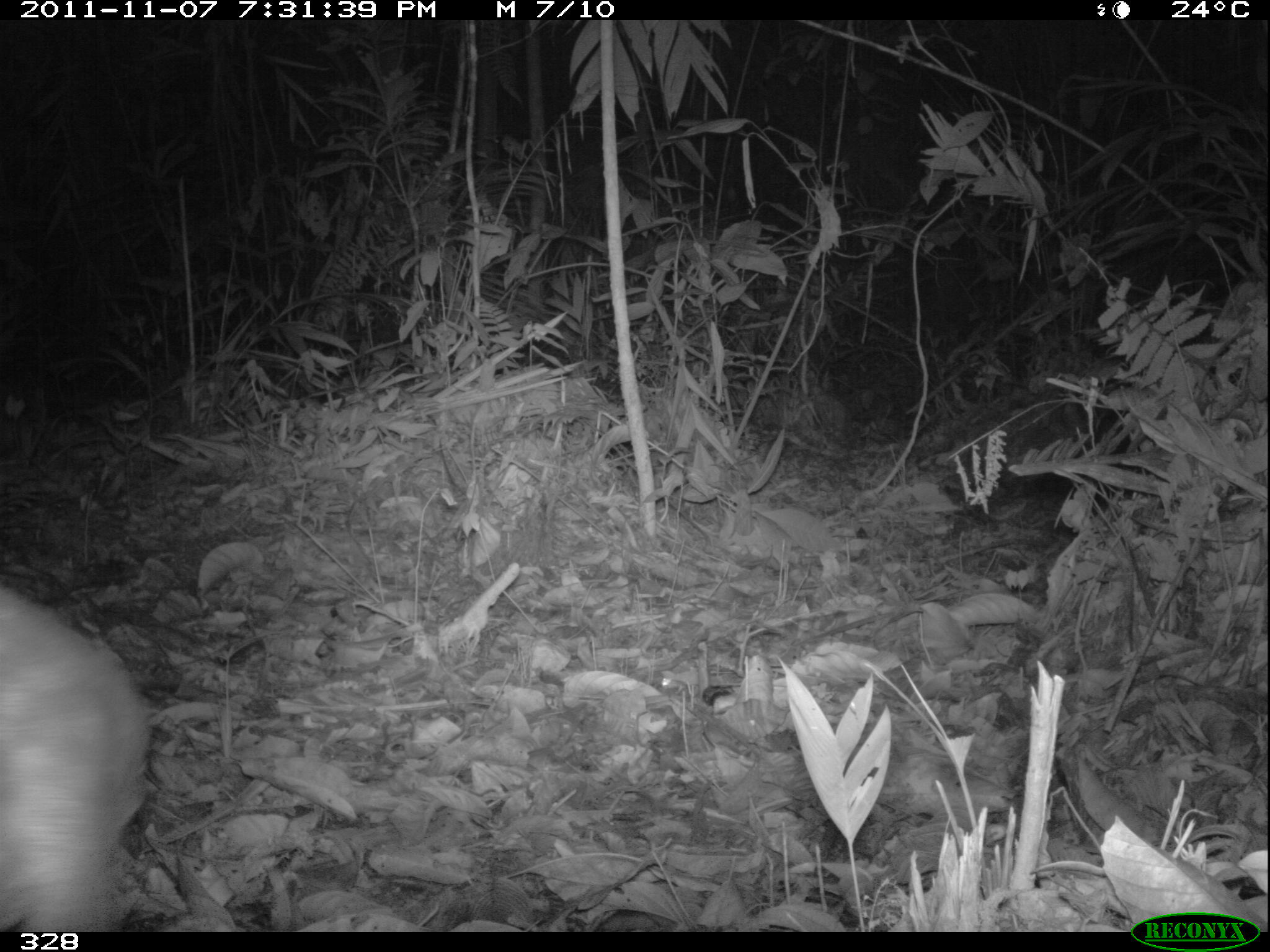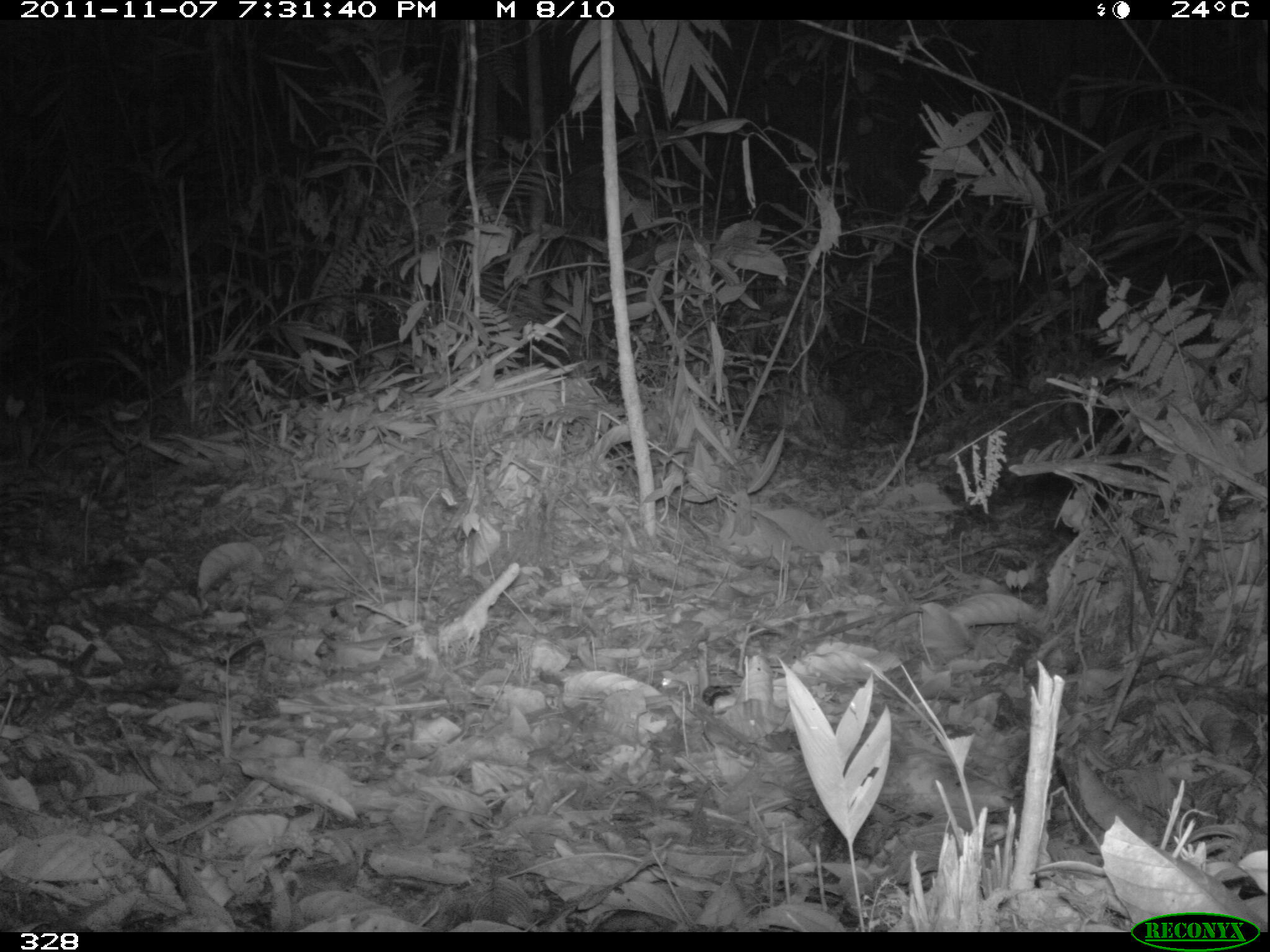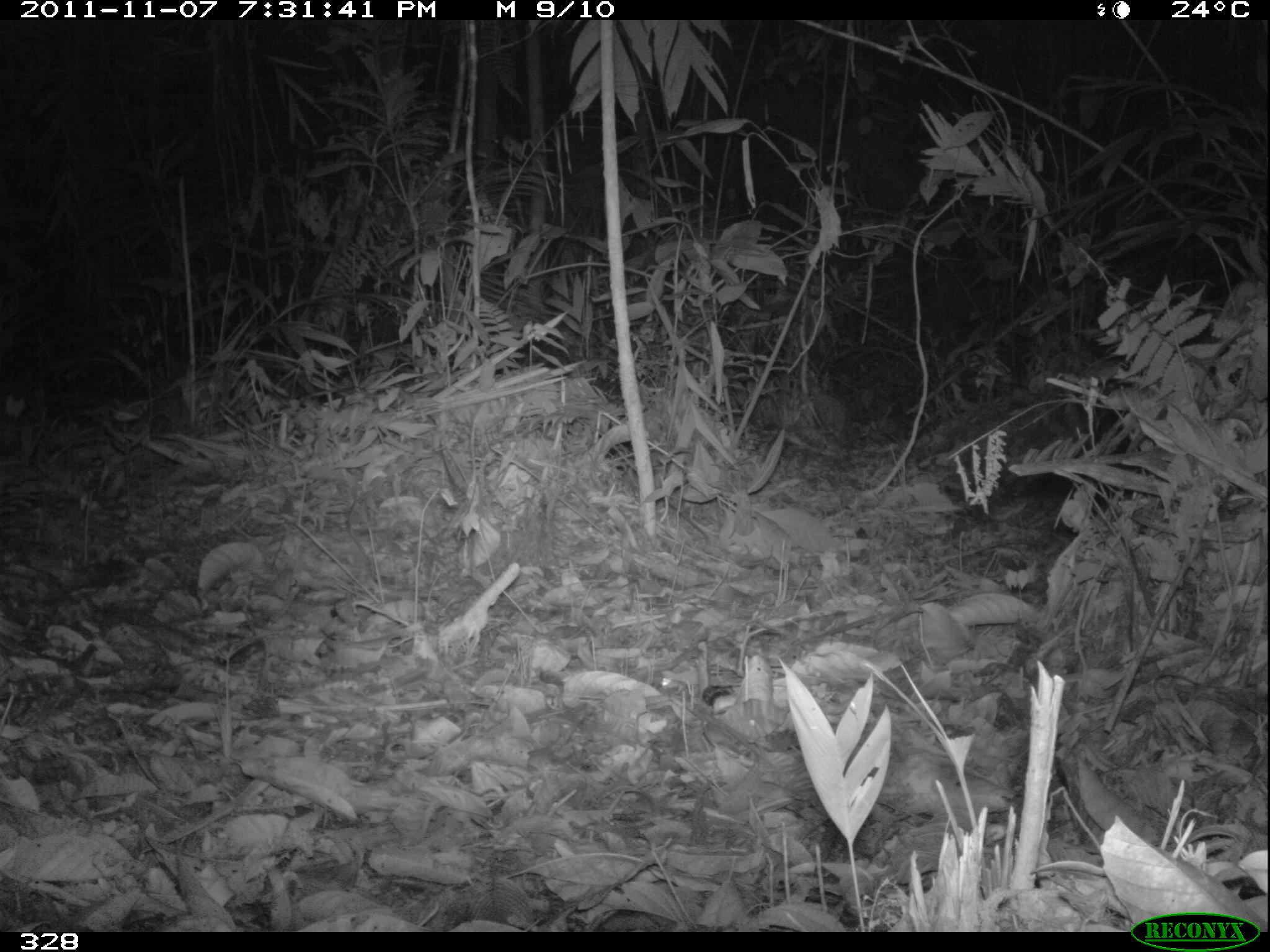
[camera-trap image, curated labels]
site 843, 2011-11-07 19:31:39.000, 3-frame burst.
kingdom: Animalia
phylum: Chordata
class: Mammalia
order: Rodentia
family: Cuniculidae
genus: Cuniculus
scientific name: Cuniculus paca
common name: spotted paca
Cuniculus paca (spotted paca).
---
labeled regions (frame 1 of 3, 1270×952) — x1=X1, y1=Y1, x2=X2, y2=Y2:
cuniculus paca: x1=0, y1=579, x2=153, y2=932